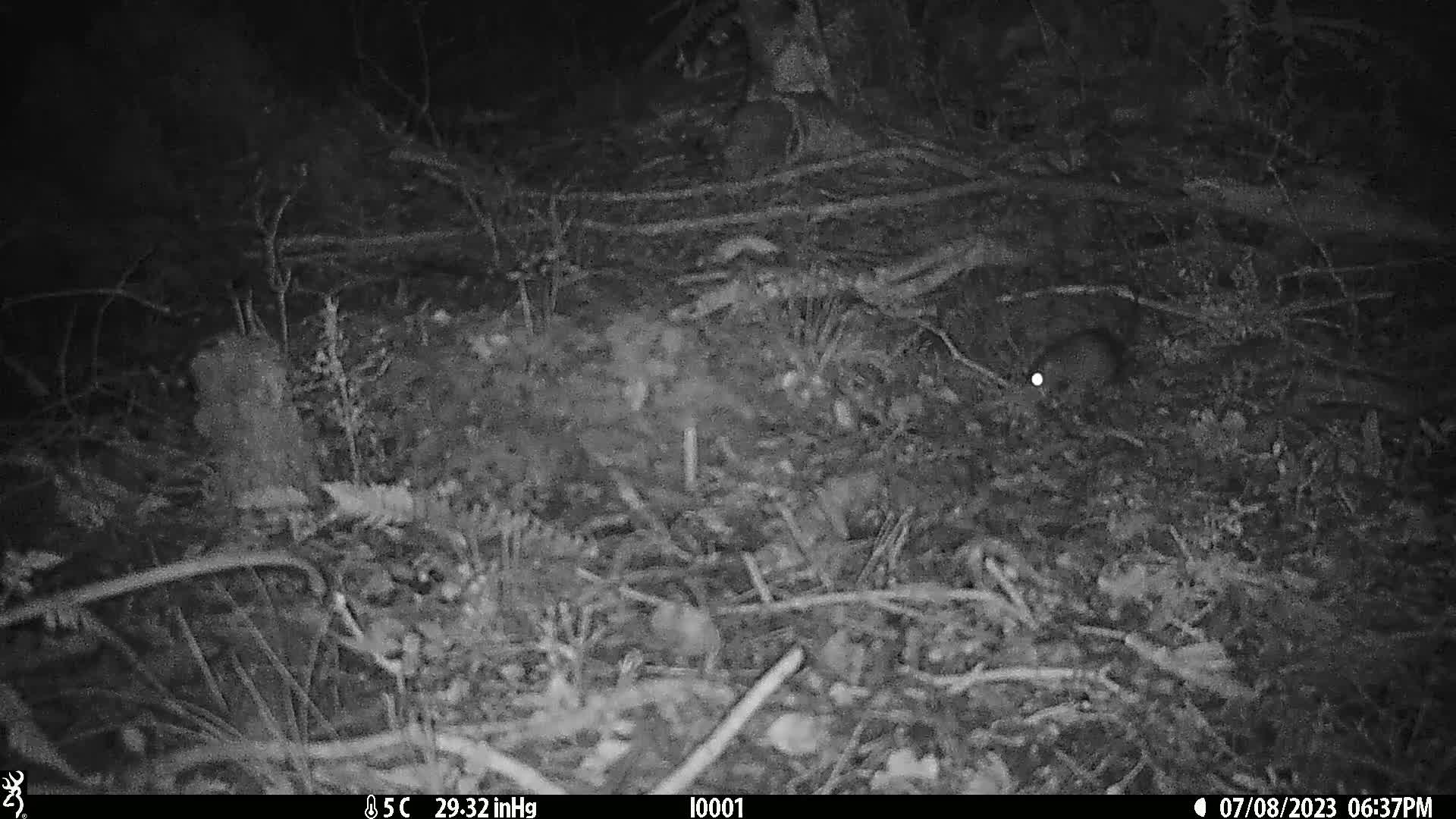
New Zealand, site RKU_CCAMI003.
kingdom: Animalia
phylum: Chordata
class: Mammalia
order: Rodentia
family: Muridae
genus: Rattus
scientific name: Rattus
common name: rat